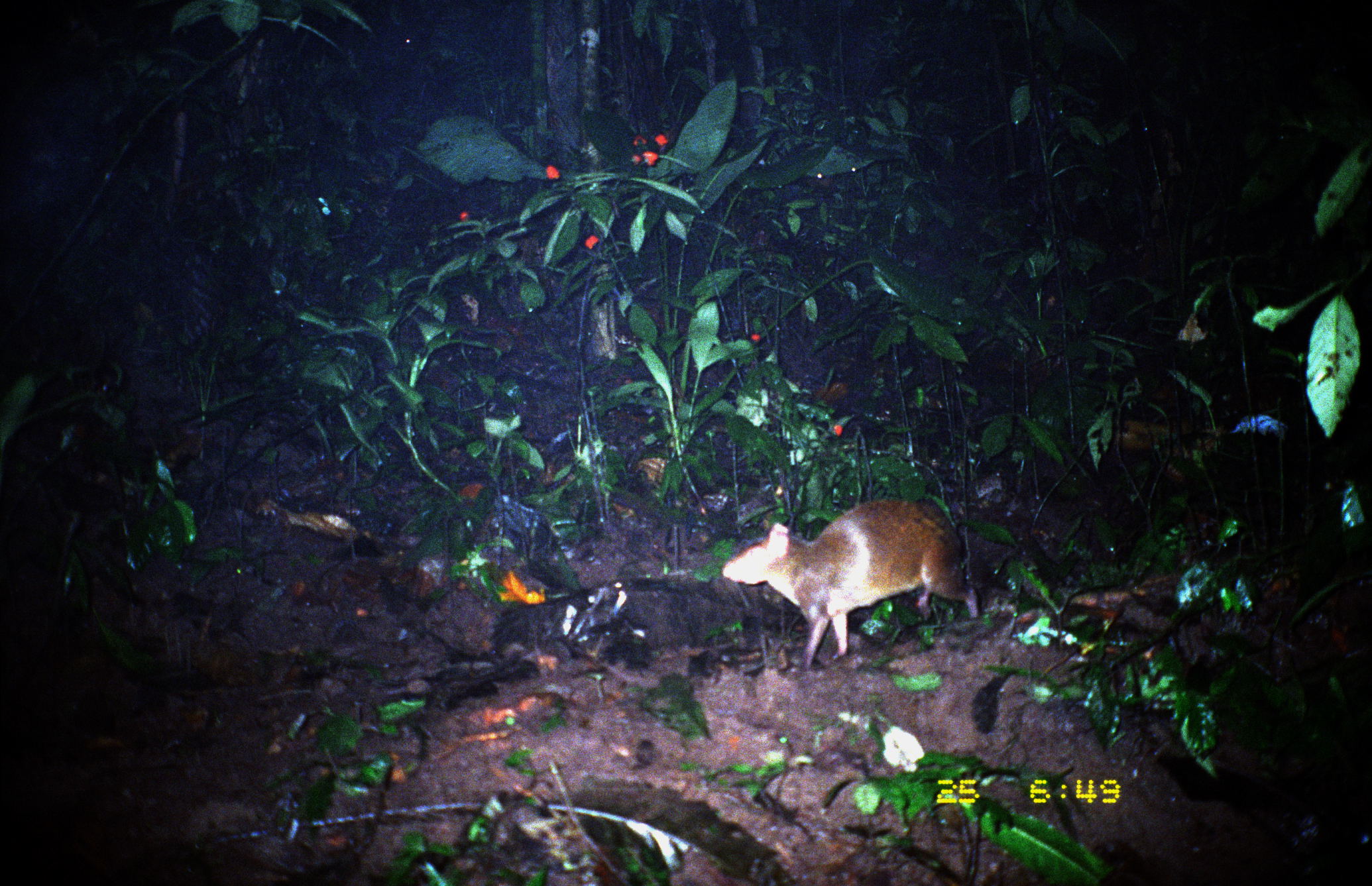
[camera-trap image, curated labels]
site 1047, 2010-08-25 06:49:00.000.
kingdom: Animalia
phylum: Chordata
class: Mammalia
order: Rodentia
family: Dasyproctidae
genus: Dasyprocta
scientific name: Dasyprocta punctata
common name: central american agouti